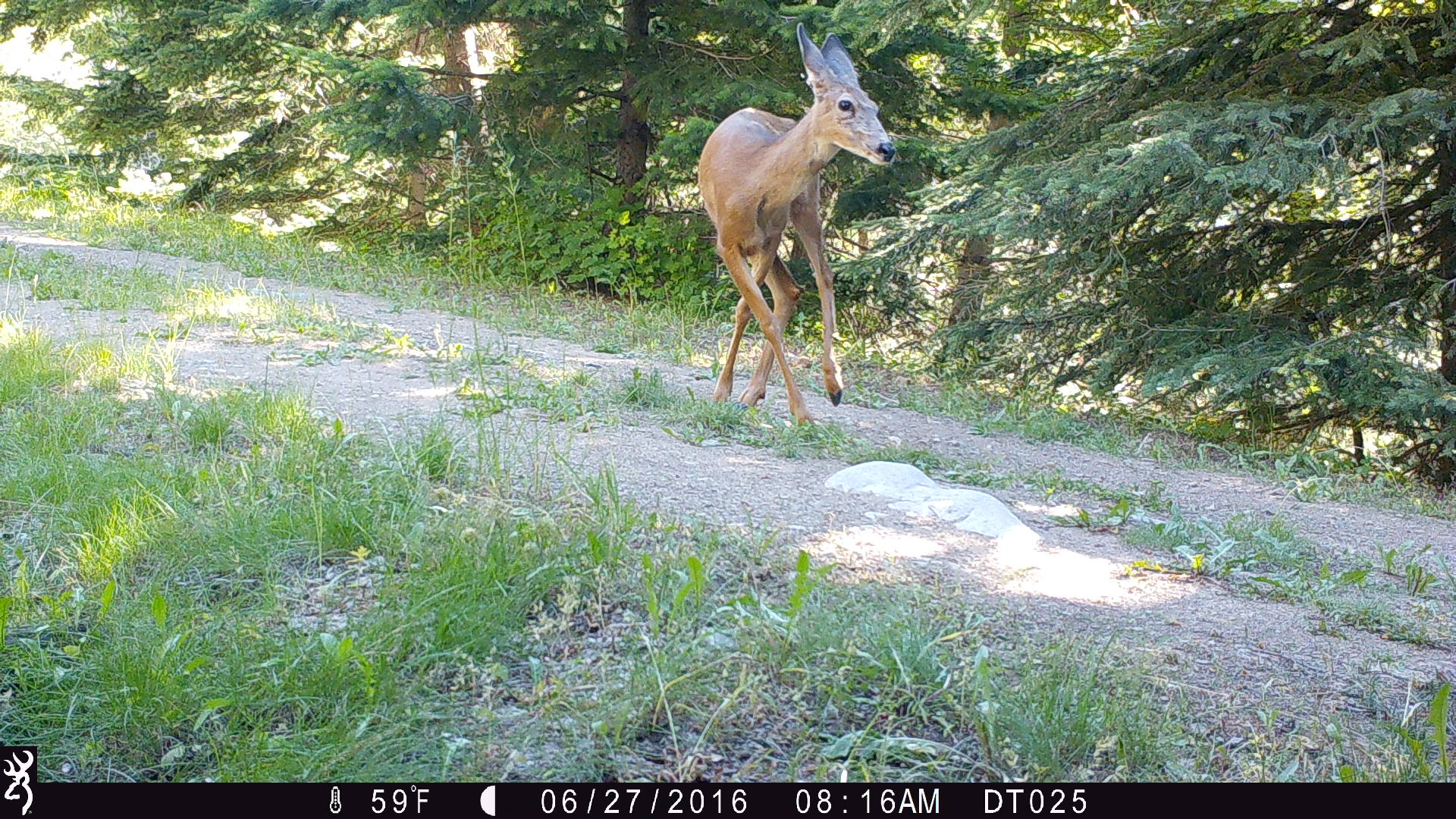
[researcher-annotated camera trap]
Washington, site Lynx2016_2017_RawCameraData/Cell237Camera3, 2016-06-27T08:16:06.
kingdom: Animalia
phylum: Chordata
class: Mammalia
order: Artiodactyla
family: Cervidae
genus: Odocoileus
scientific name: Odocoileus hemionus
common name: mule deer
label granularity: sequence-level